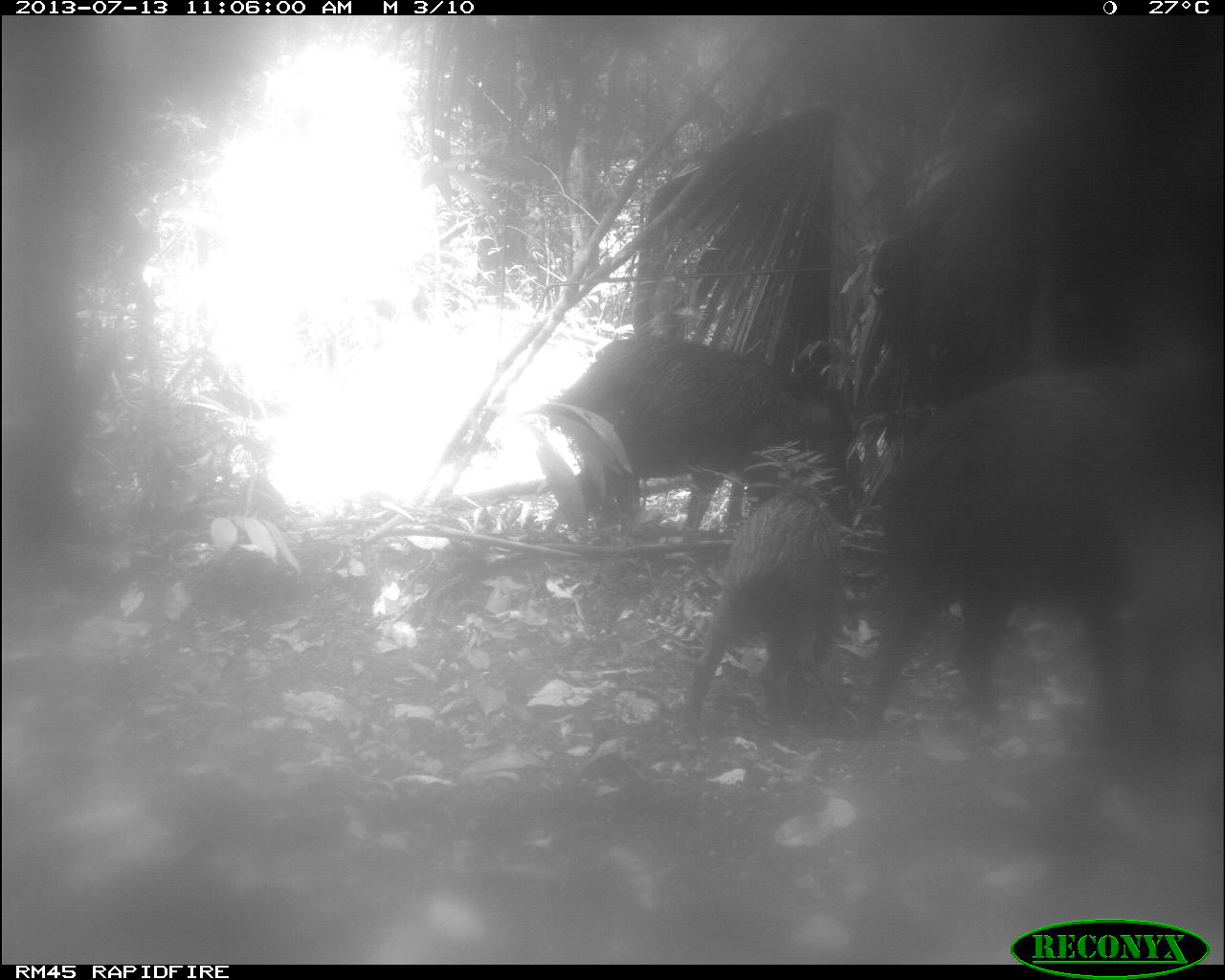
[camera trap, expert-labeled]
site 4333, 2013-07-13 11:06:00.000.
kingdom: Animalia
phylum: Chordata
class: Mammalia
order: Artiodactyla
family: Tayassuidae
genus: Tayassu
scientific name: Tayassu pecari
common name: white-lipped peccary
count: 4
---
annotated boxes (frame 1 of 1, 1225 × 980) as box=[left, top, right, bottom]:
tayassu pecari: box=[853, 348, 1217, 746]; box=[531, 325, 886, 521]; box=[673, 482, 851, 734]